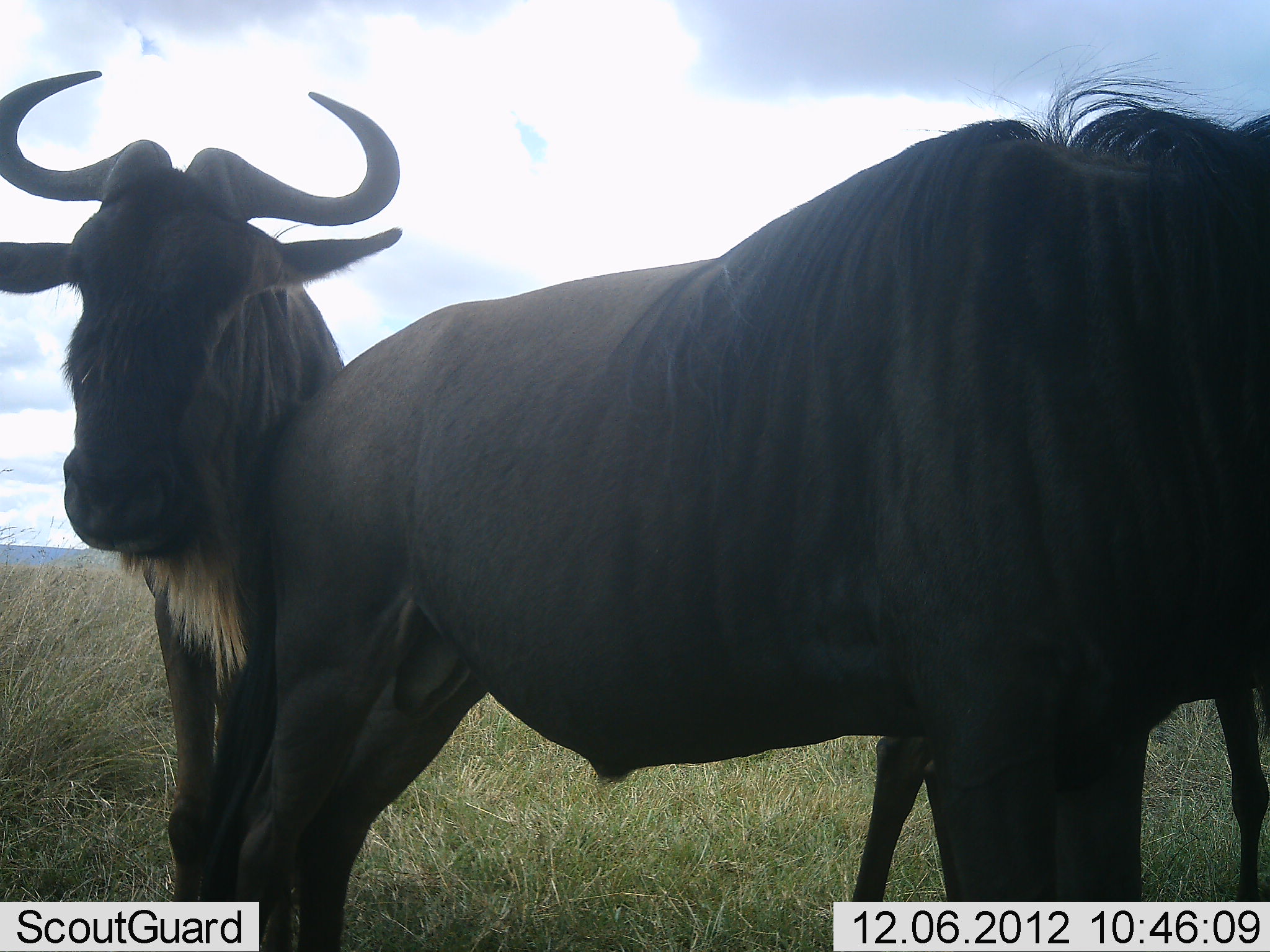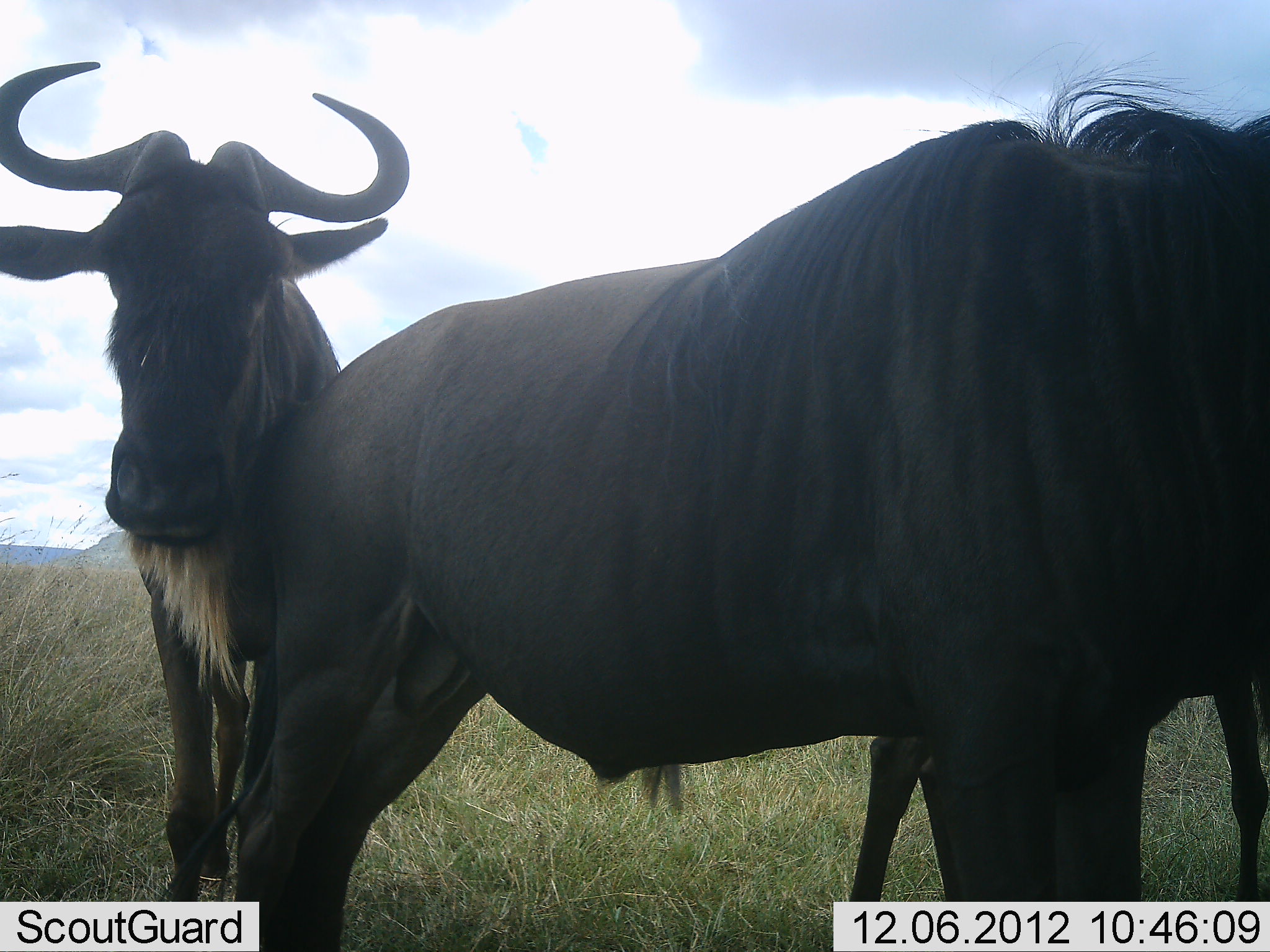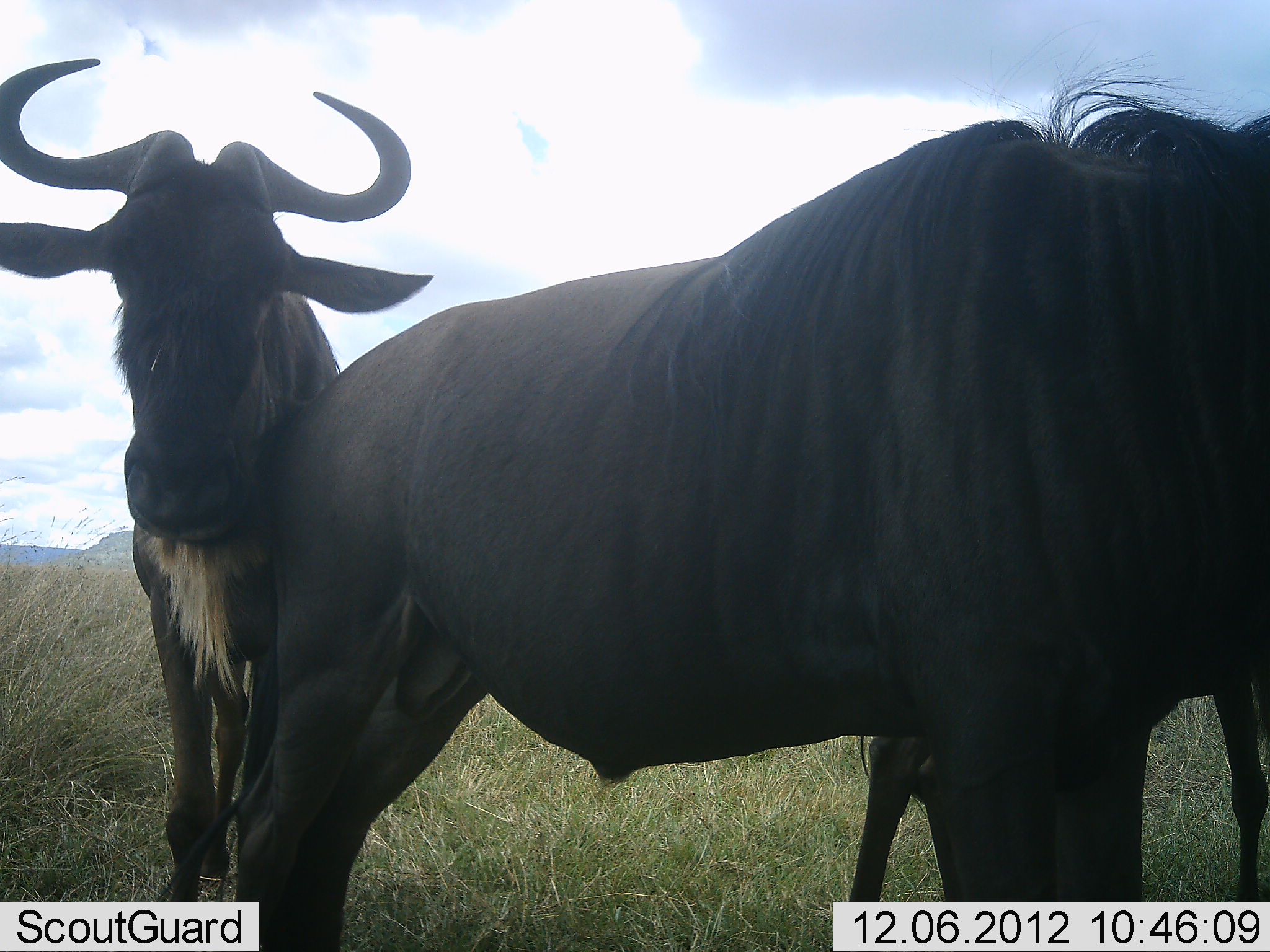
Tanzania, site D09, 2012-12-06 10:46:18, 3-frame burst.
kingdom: Animalia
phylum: Chordata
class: Mammalia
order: Artiodactyla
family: Bovidae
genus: Connochaetes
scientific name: Connochaetes taurinus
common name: blue wildebeest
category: wildebeest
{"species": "wildebeest (blue wildebeest) (Connochaetes taurinus)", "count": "3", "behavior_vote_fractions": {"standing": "80%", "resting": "10%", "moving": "0%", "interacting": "10%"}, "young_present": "0%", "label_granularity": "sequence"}